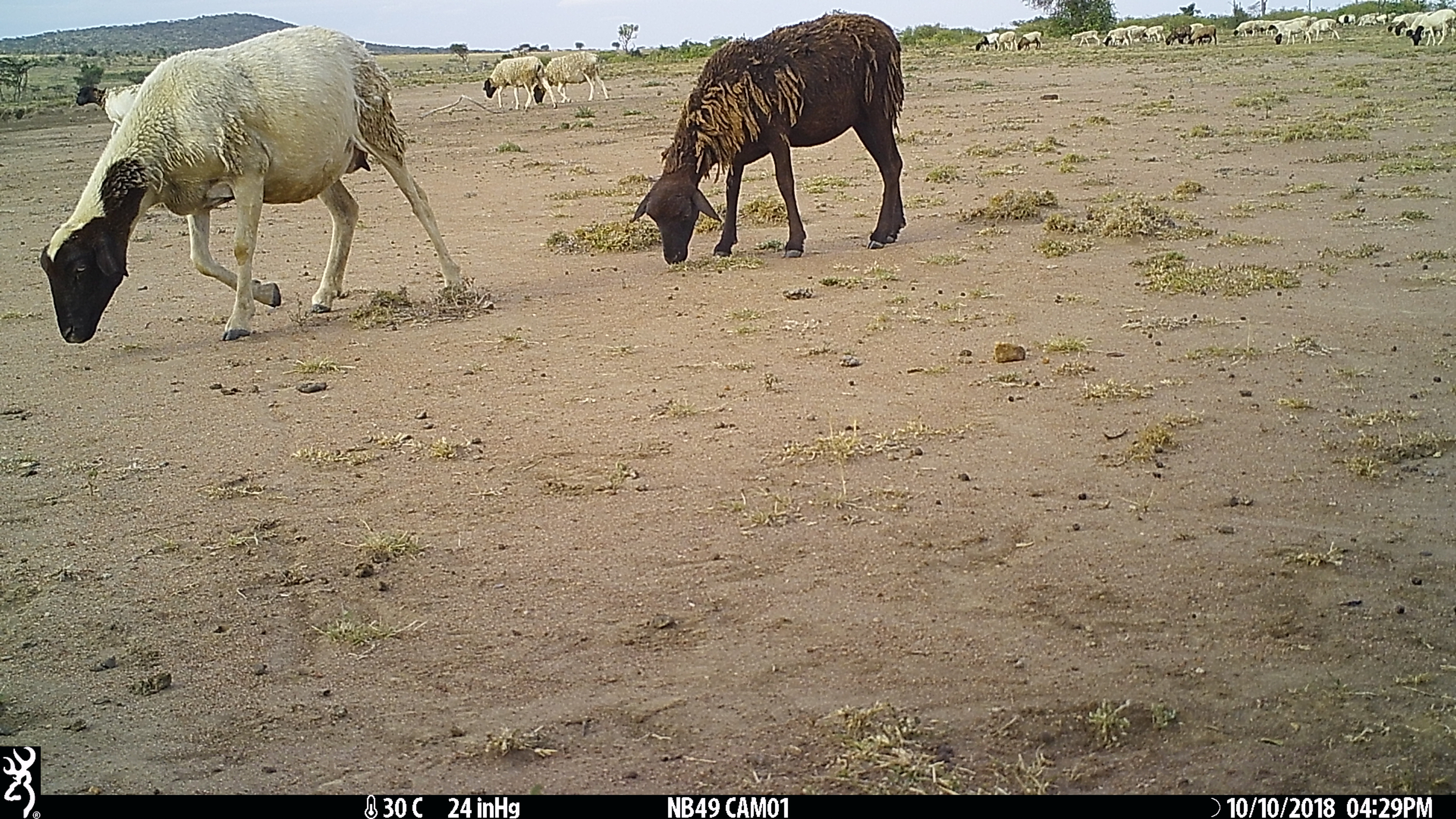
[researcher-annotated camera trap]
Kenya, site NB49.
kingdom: Animalia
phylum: Chordata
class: Mammalia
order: Artiodactyla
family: Bovidae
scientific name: Bovidae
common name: sheep or goat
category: shoat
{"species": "shoat (sheep or goat) (Bovidae)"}